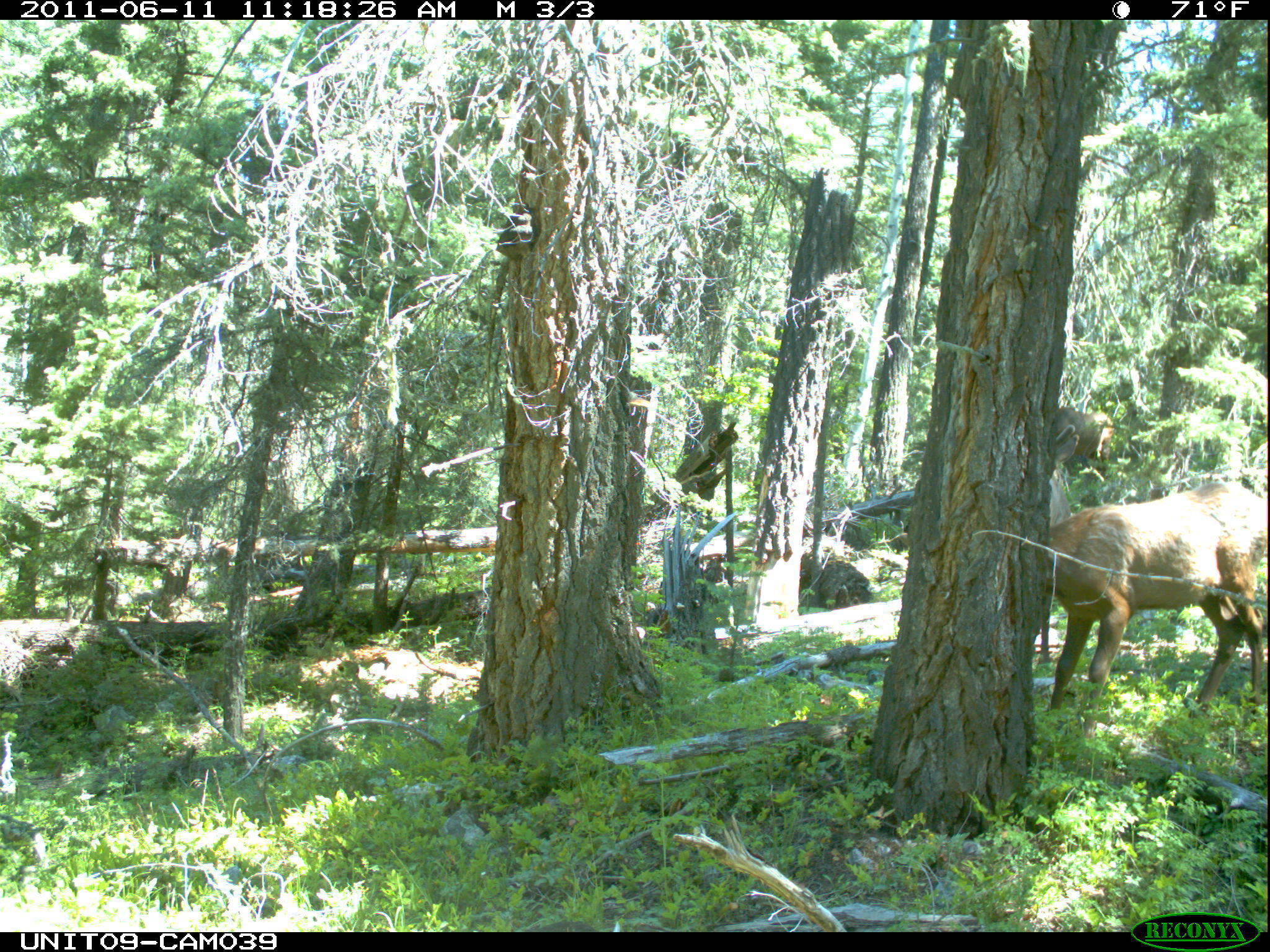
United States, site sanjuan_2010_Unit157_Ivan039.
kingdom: Animalia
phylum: Chordata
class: Mammalia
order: Artiodactyla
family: Cervidae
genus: Cervus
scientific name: Cervus elaphus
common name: red deer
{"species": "Cervus elaphus (red deer)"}